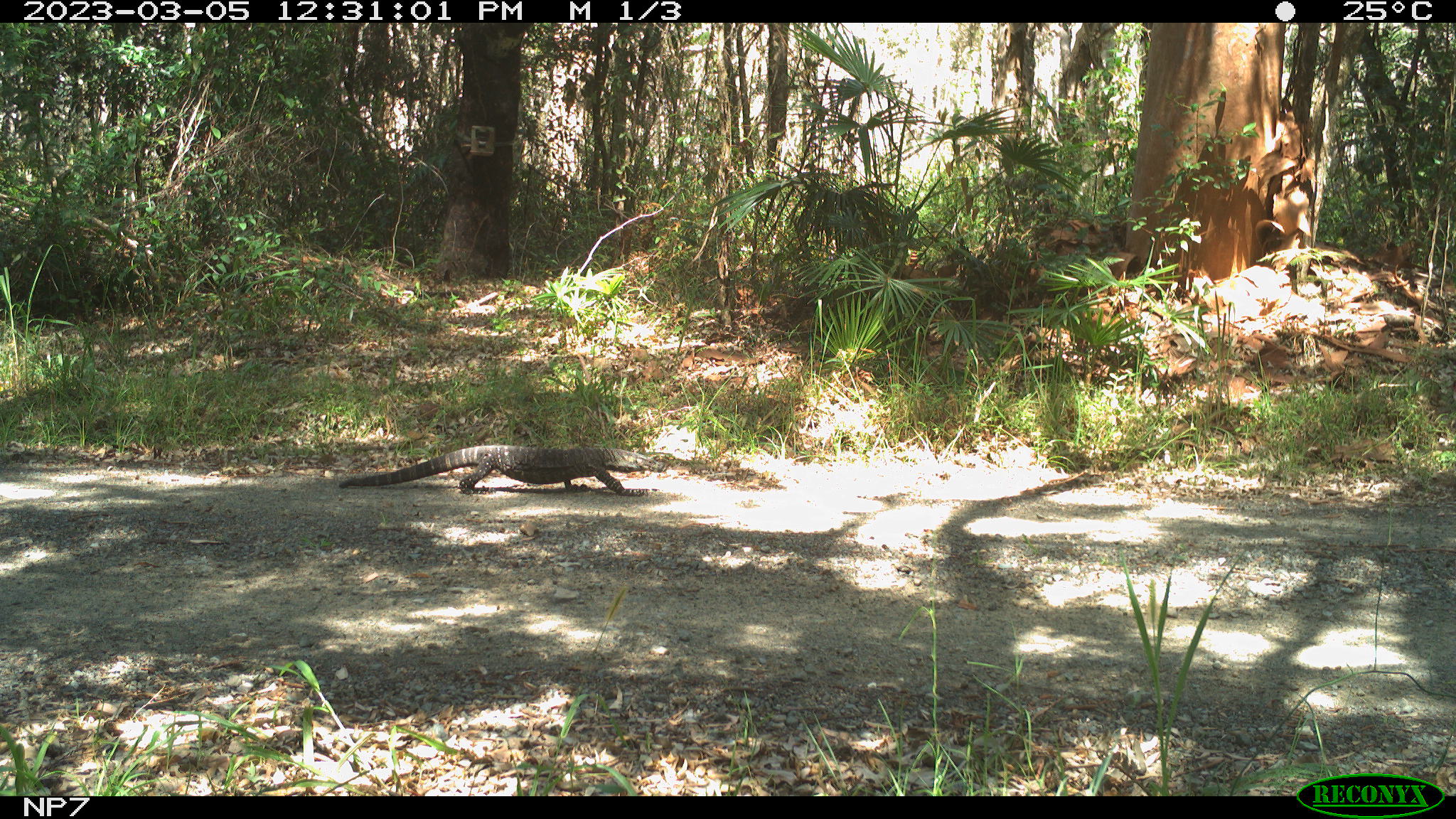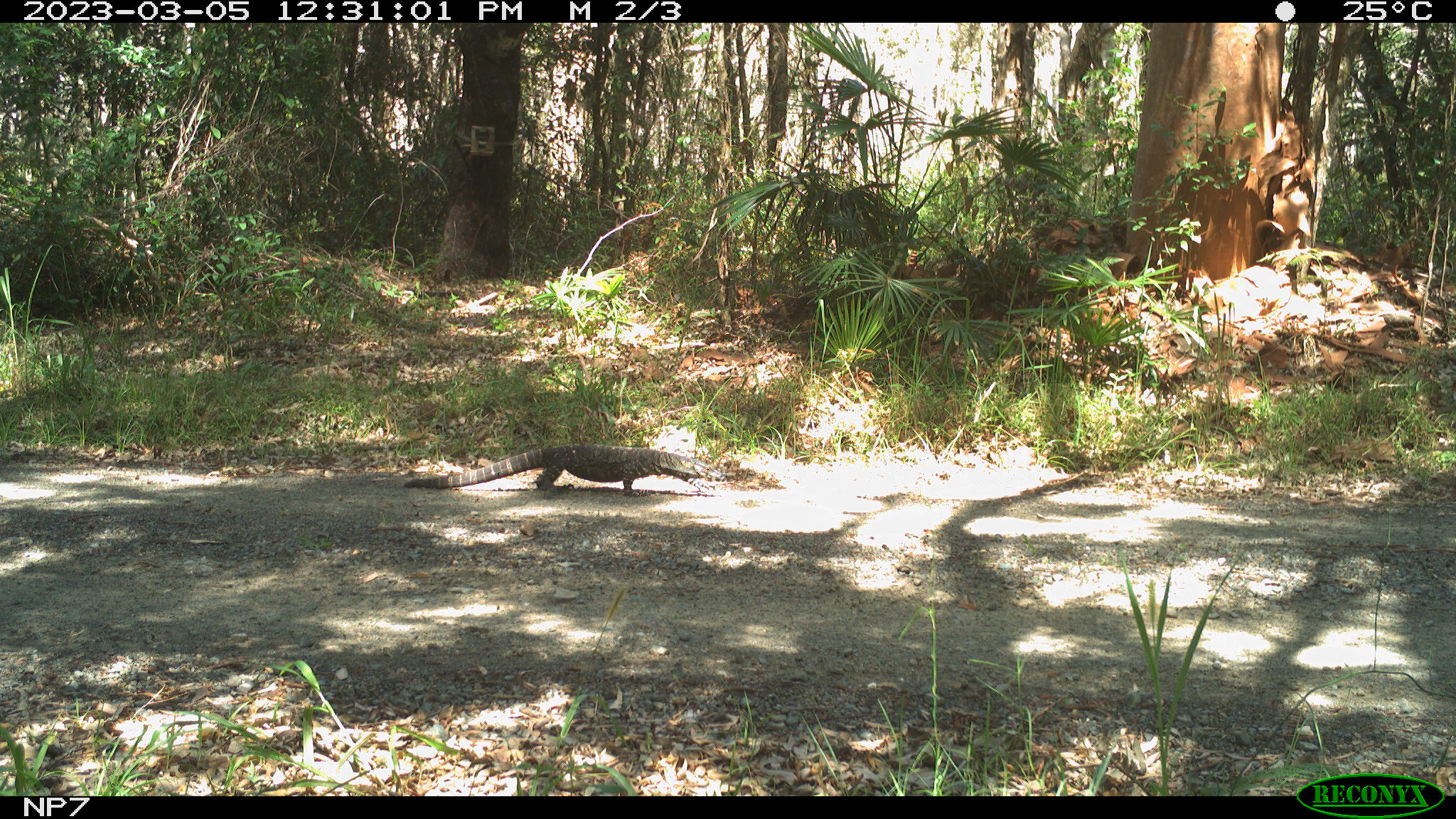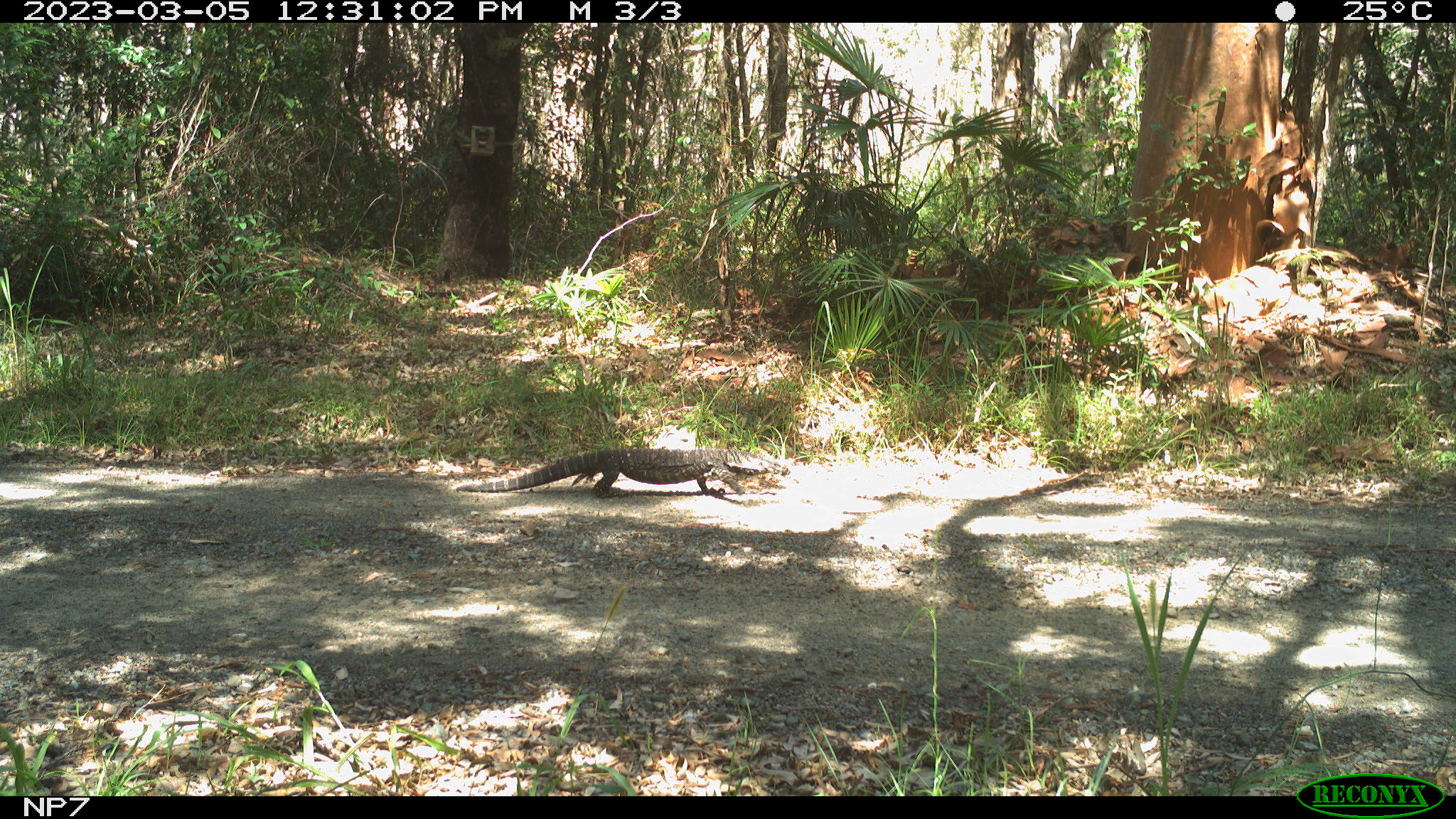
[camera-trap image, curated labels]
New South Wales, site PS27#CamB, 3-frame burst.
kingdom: Animalia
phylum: Chordata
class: Reptilia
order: Squamata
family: Varanidae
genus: Varanus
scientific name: Varanus varius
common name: lace monitor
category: goanna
Goanna (lace monitor) (Varanus varius).